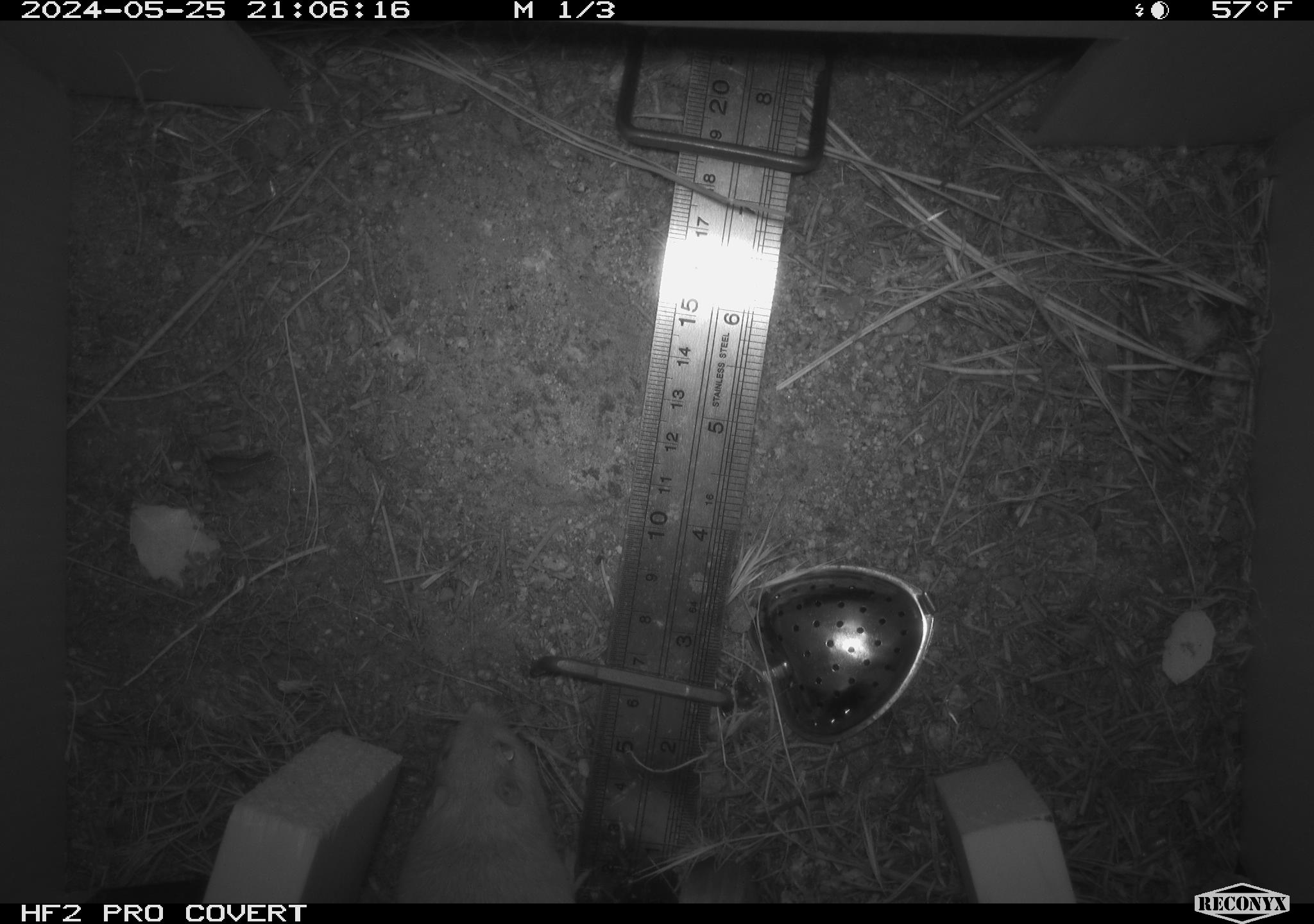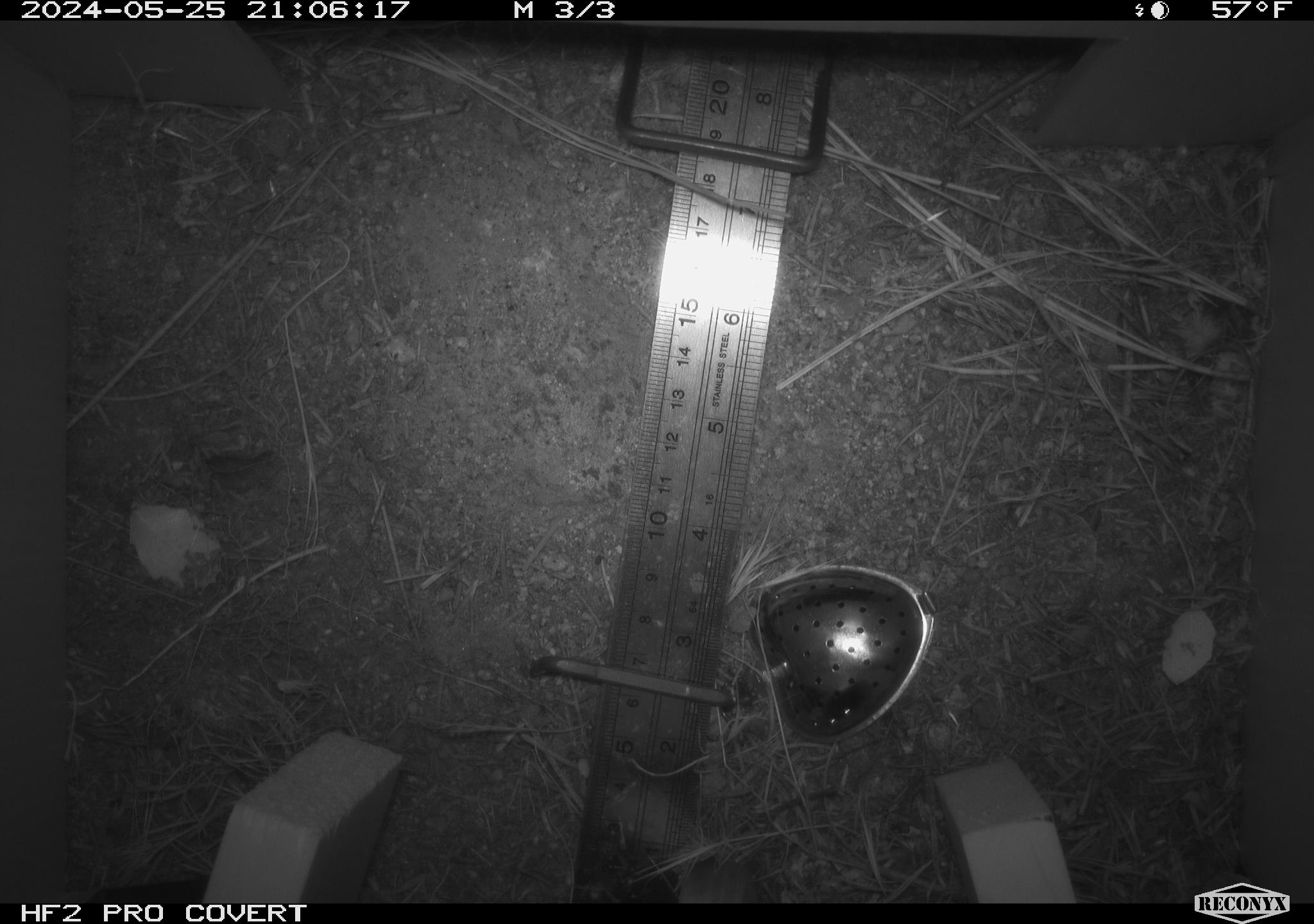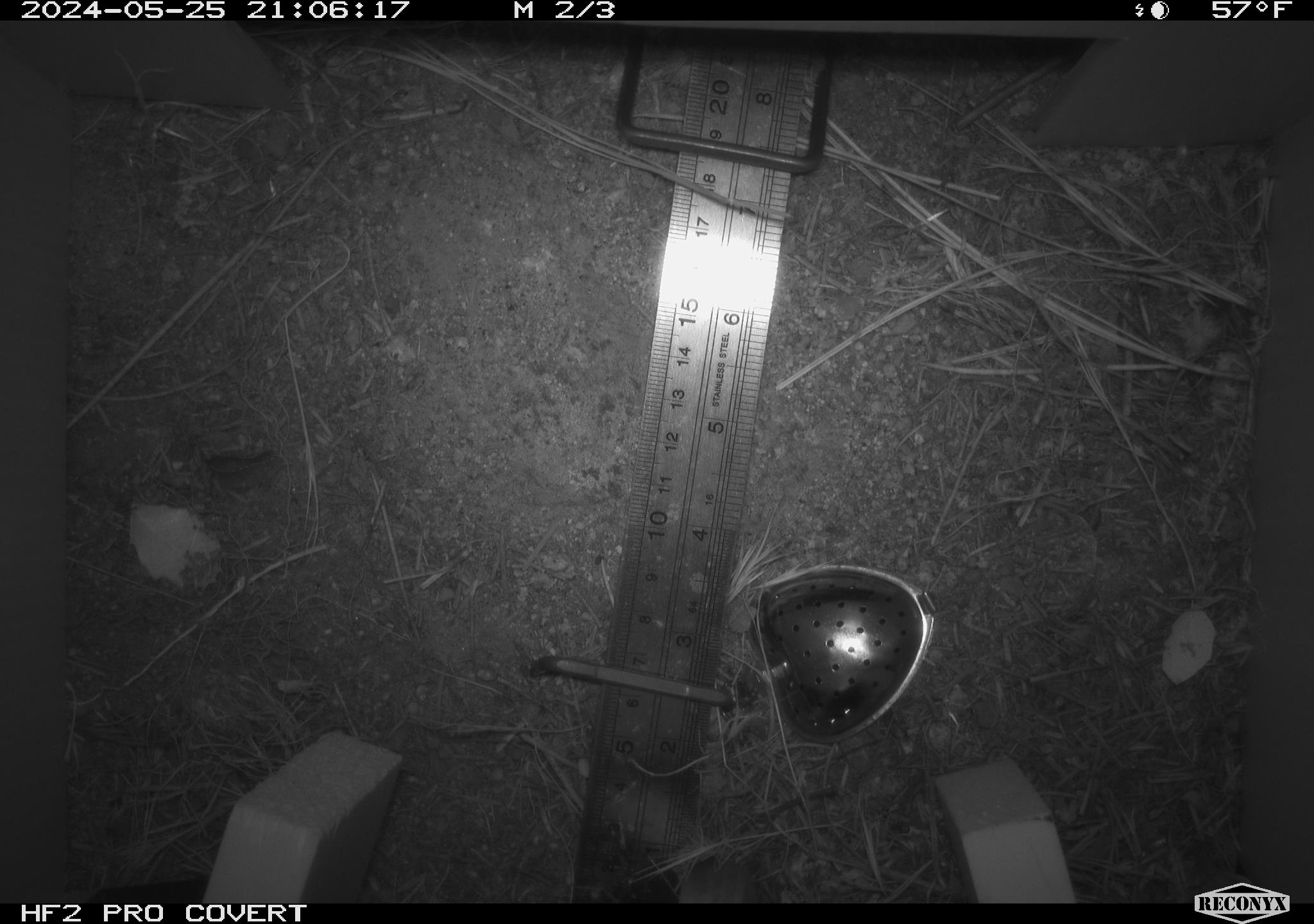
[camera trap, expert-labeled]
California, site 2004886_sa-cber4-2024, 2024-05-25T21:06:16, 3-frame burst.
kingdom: Animalia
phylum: Chordata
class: Mammalia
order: Rodentia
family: Heteromyidae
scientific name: Heteromyidae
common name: kangaroo rats and pocket mice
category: heteromyidae family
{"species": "heteromyidae family (kangaroo rats and pocket mice) (Heteromyidae)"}